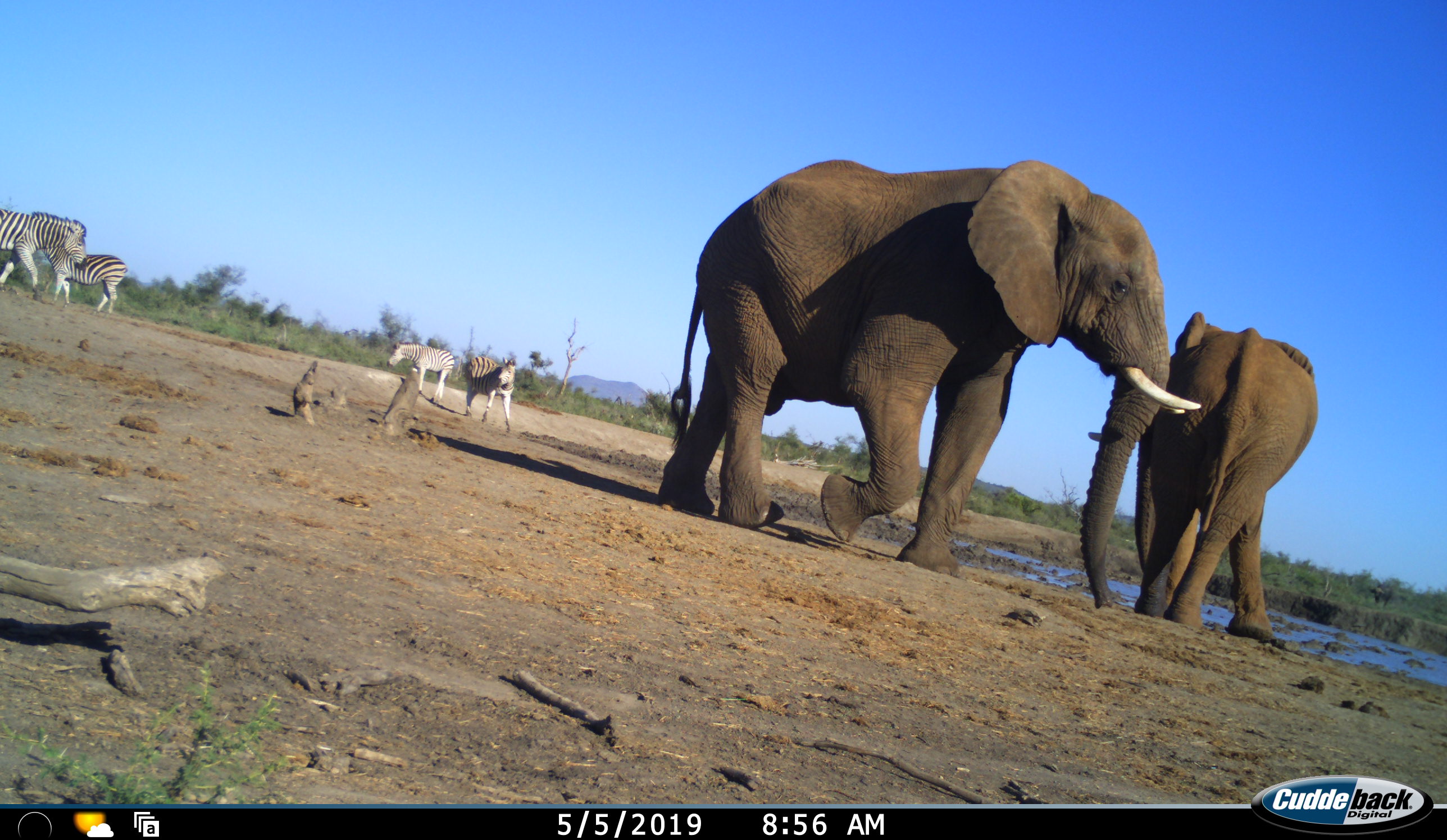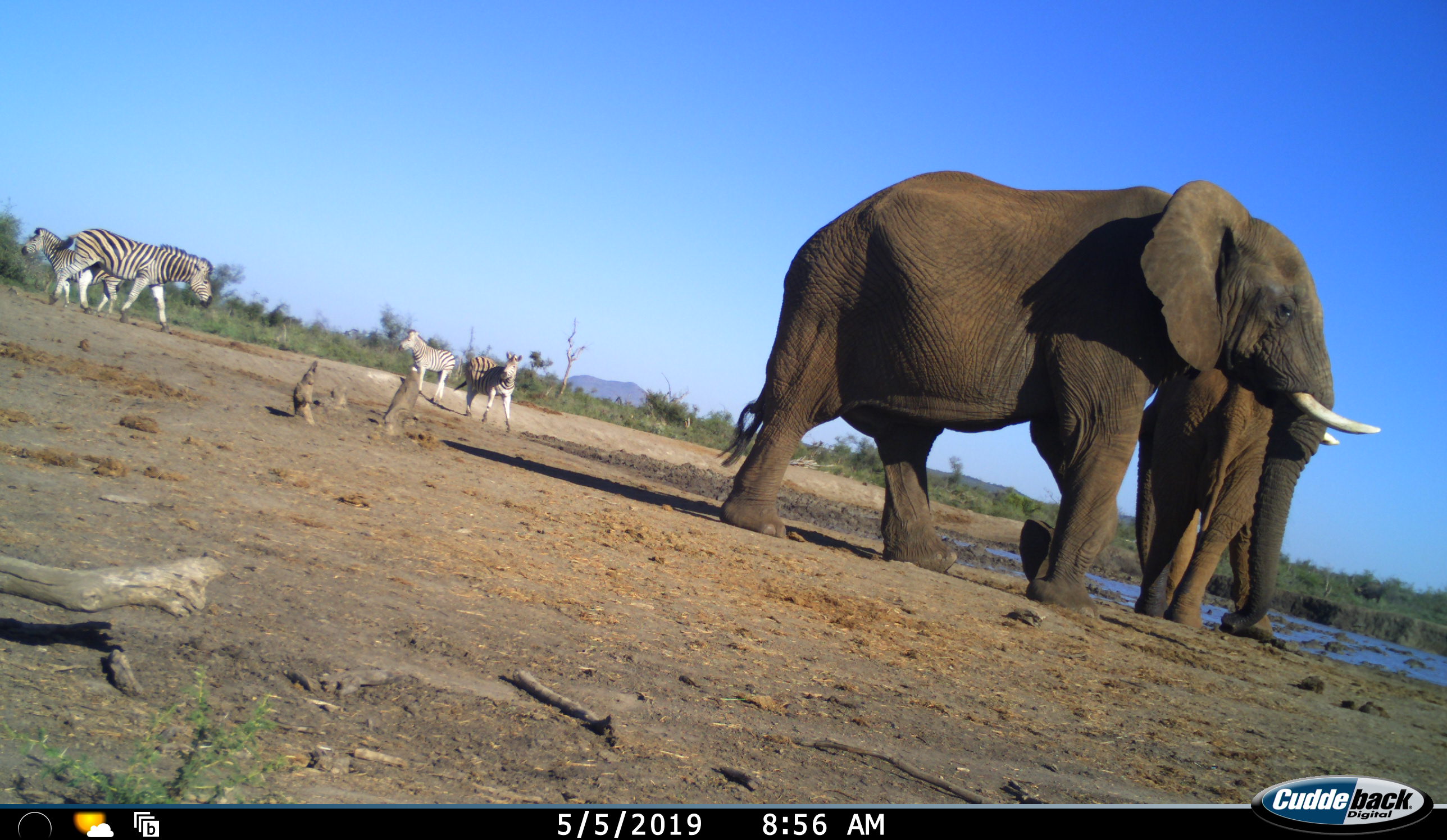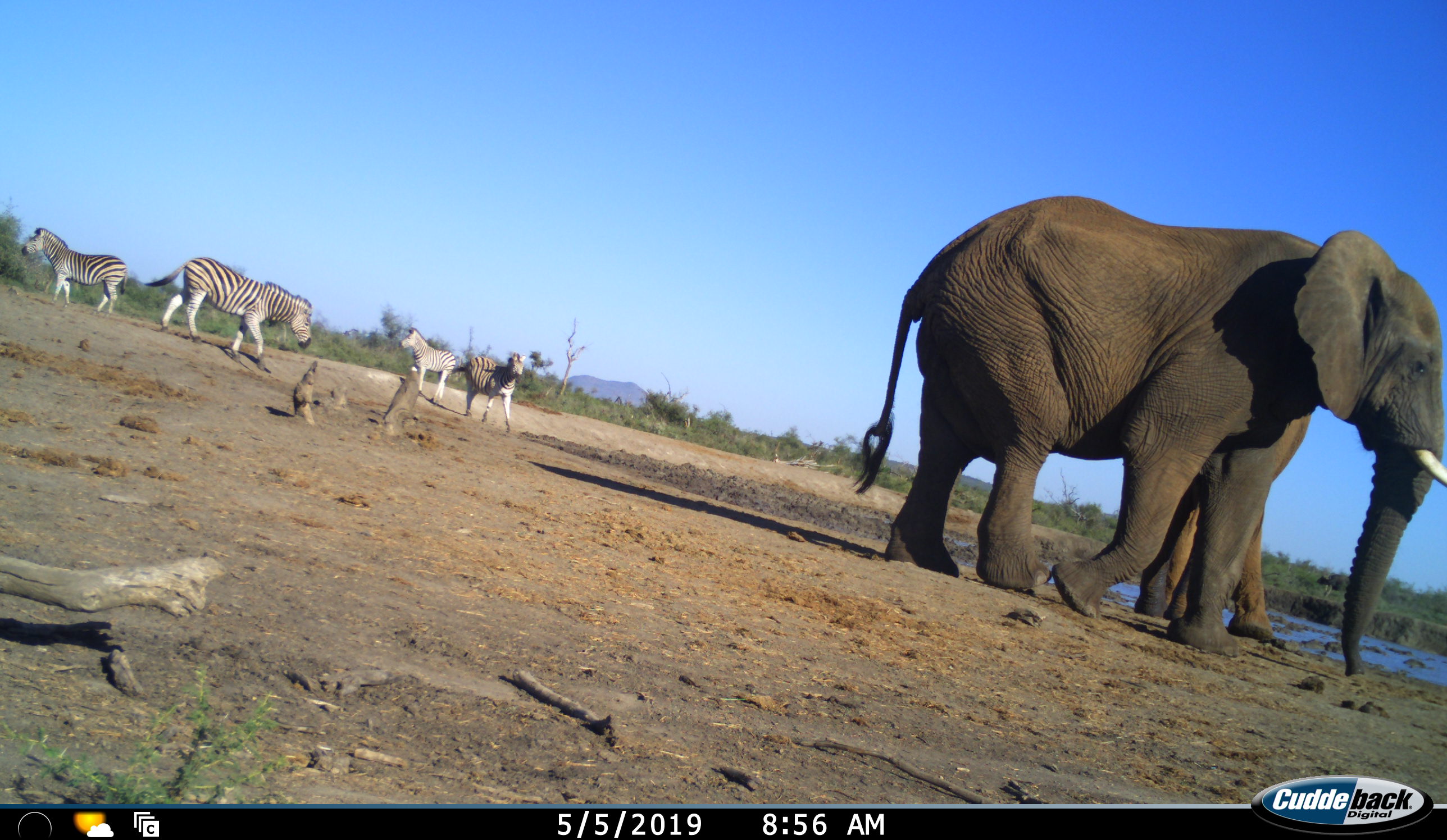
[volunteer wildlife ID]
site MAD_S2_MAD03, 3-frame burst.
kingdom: Animalia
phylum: Chordata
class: Mammalia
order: Proboscidea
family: Elephantidae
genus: Loxodonta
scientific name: Loxodonta africana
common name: african bush elephant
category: elephant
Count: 2.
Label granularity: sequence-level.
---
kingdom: Animalia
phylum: Chordata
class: Mammalia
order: Perissodactyla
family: Equidae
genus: Equus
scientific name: Equus quagga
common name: plains zebra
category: zebraplains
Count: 4.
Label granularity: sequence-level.